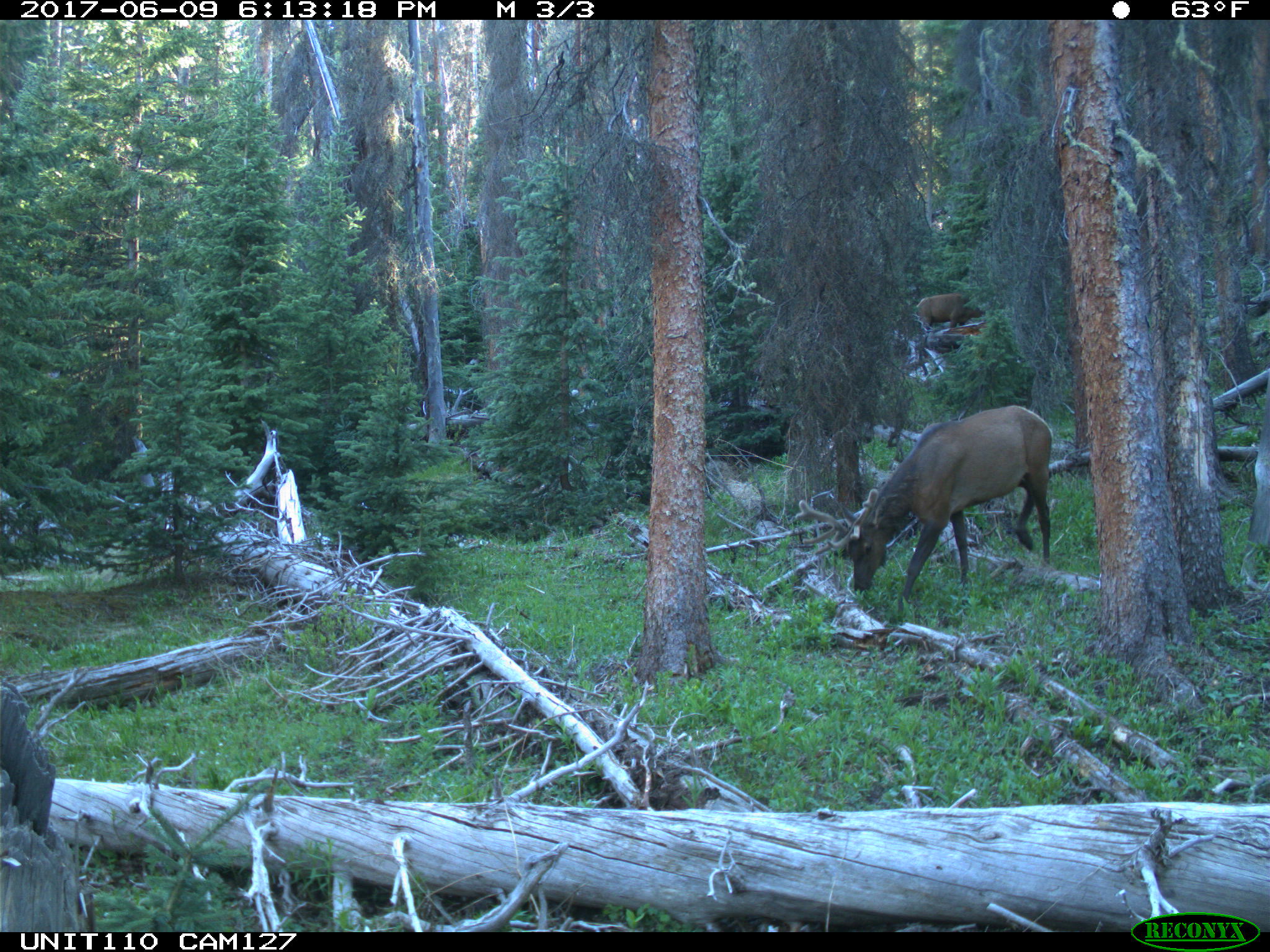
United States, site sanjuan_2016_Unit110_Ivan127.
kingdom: Animalia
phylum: Chordata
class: Mammalia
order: Artiodactyla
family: Cervidae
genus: Cervus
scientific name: Cervus elaphus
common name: red deer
Cervus elaphus (red deer).